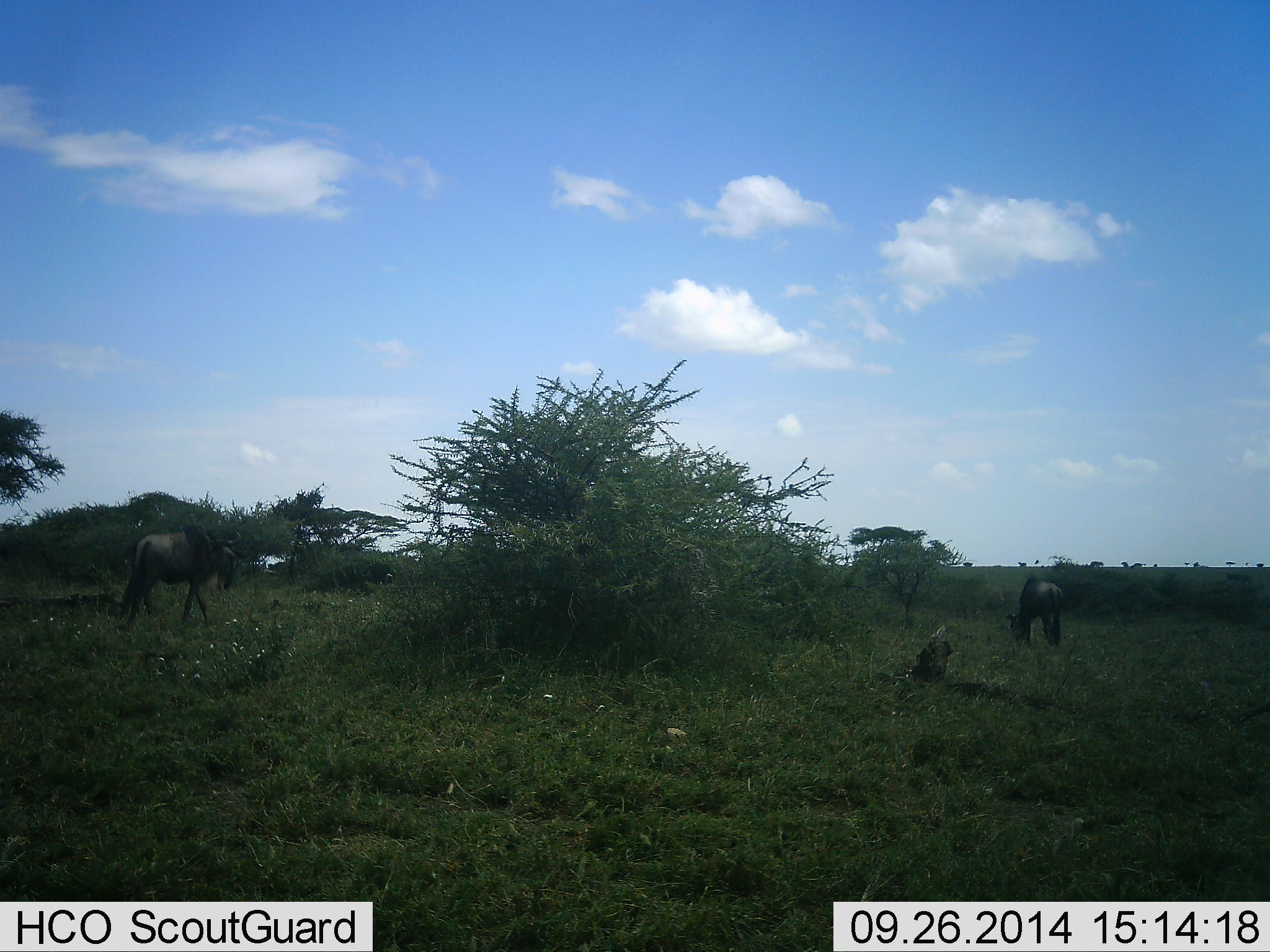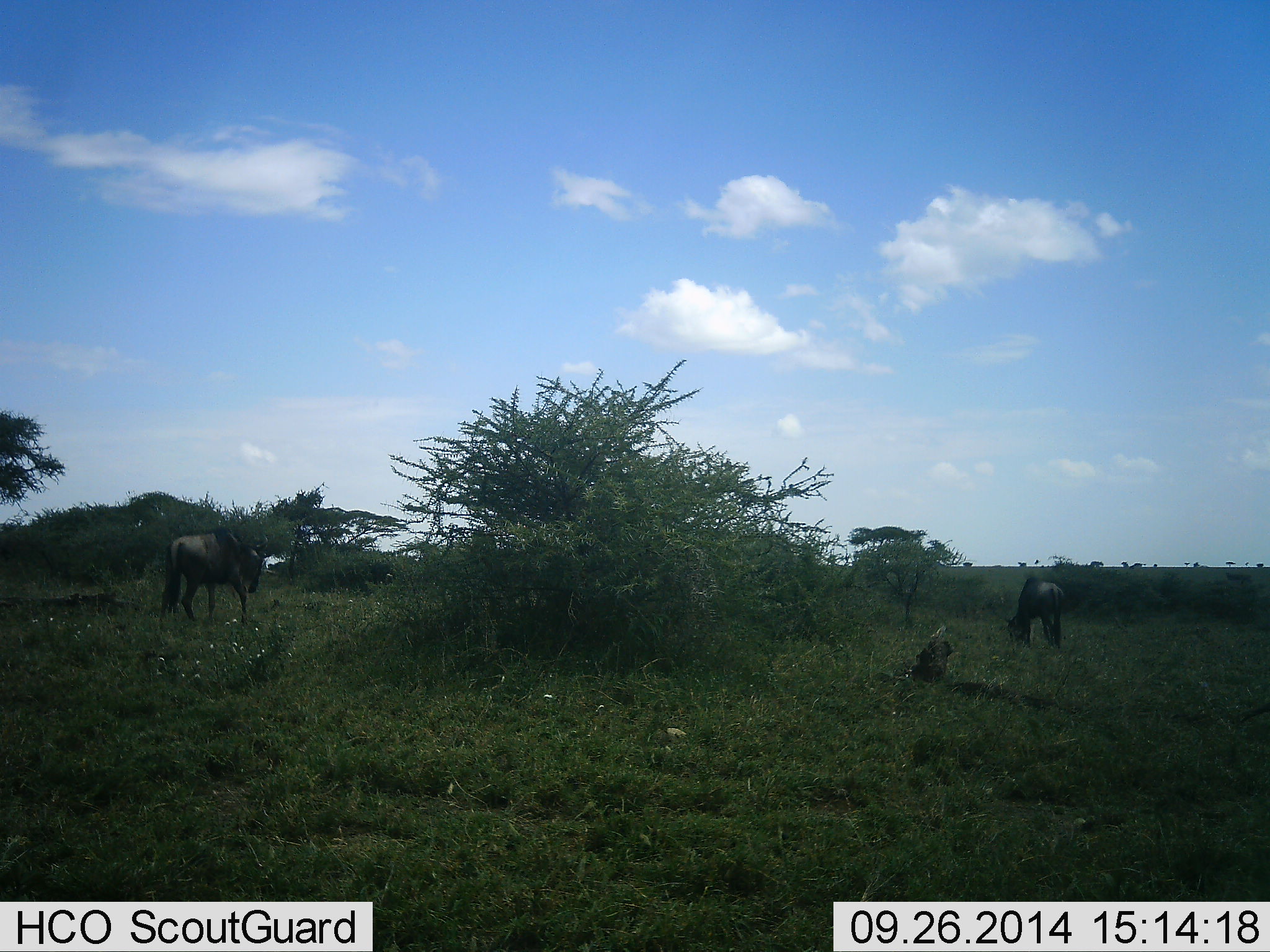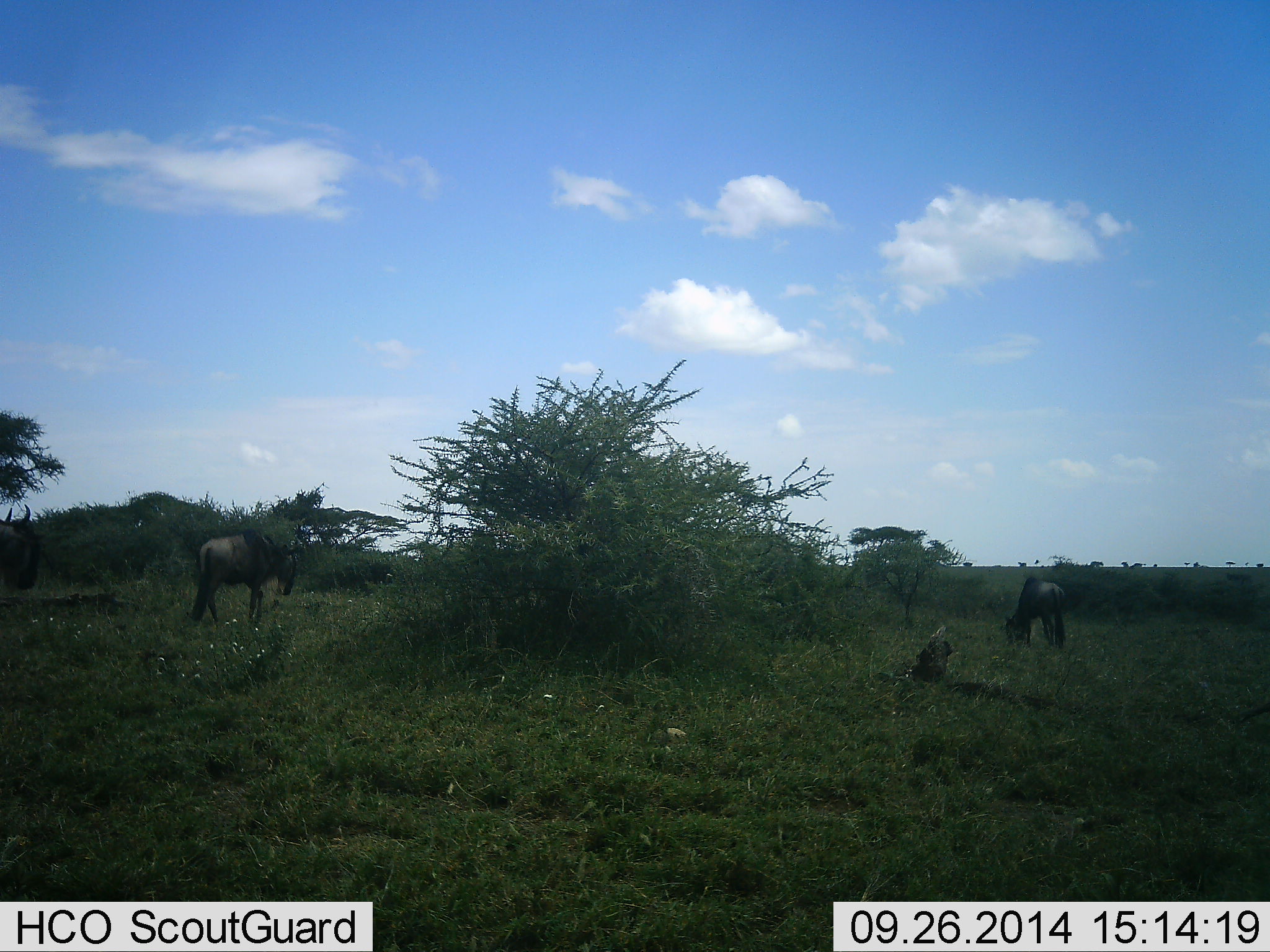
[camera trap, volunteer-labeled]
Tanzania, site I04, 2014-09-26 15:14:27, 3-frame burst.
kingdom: Animalia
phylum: Chordata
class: Mammalia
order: Artiodactyla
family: Bovidae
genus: Connochaetes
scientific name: Connochaetes taurinus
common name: blue wildebeest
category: wildebeest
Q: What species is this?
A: Wildebeest (blue wildebeest) (Connochaetes taurinus).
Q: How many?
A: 3.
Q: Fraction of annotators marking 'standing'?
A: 10%.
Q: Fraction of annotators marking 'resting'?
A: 0%.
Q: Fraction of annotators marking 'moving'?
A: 90%.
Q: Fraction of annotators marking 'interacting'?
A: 0%.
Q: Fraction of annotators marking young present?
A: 0%.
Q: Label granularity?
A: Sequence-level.